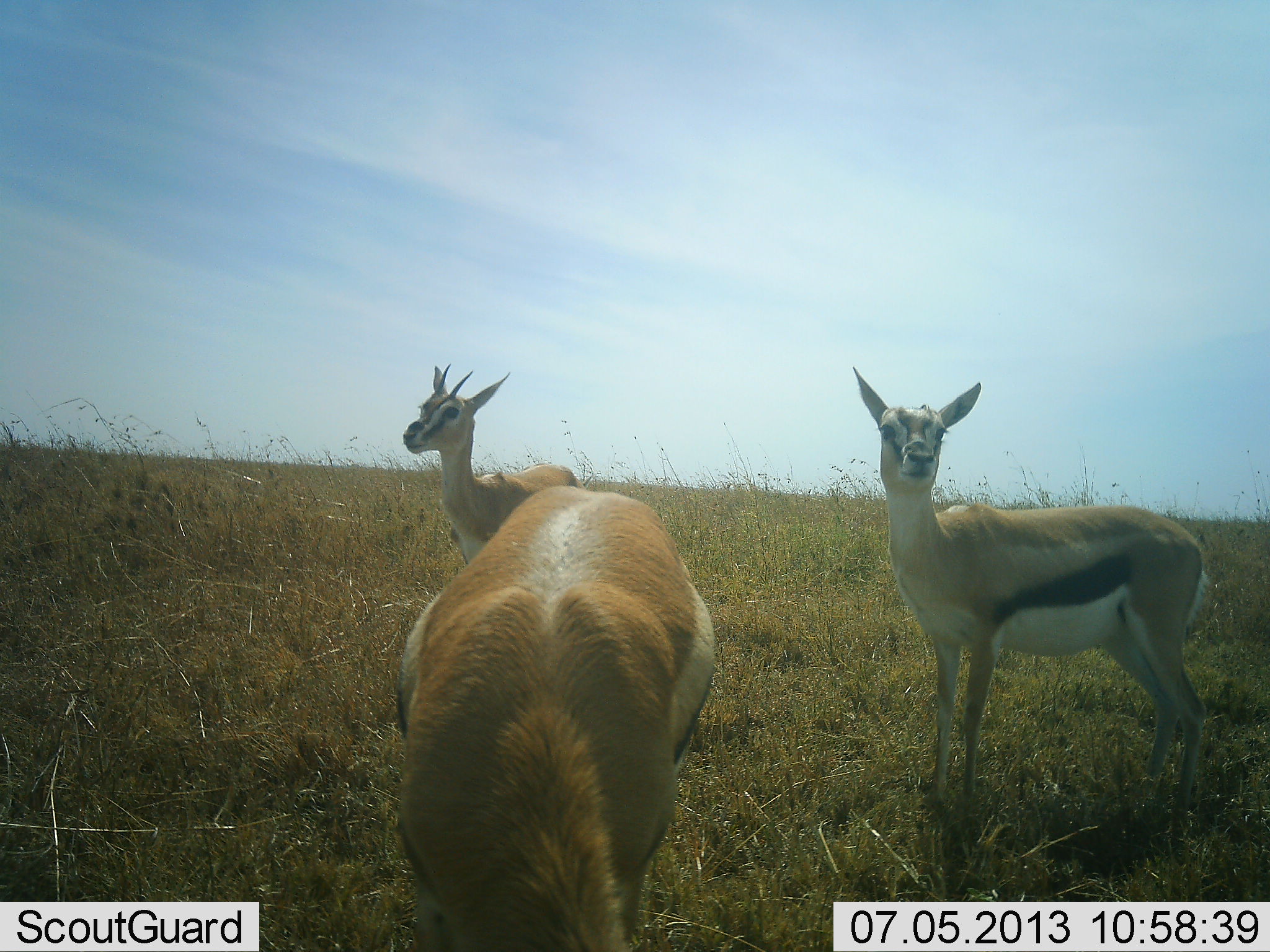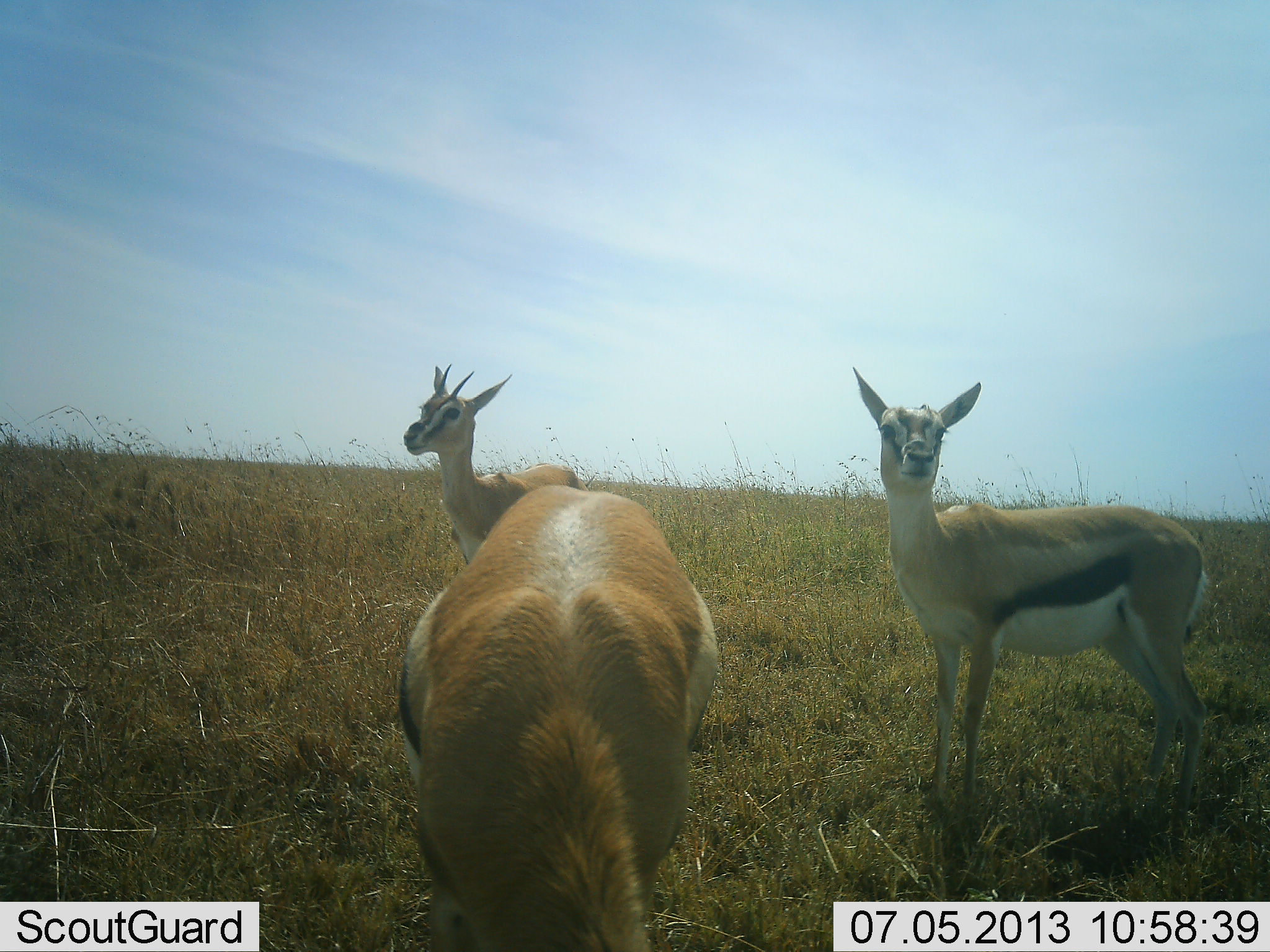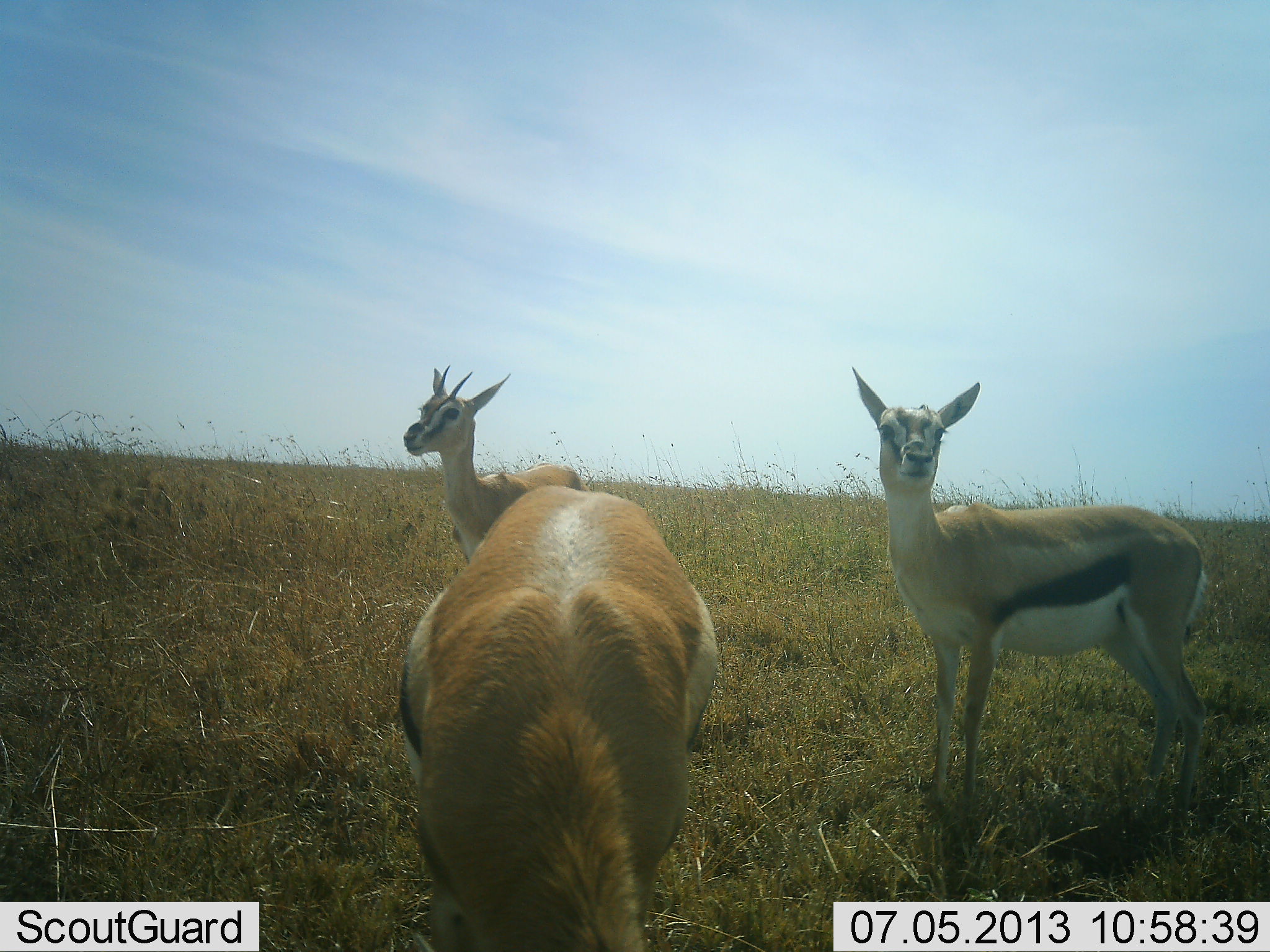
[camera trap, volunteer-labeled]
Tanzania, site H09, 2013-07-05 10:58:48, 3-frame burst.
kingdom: Animalia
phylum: Chordata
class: Mammalia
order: Artiodactyla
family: Bovidae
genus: Eudorcas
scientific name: Eudorcas thomsonii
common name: thomson's gazelle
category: gazellethomsons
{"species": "gazellethomsons (thomson's gazelle) (Eudorcas thomsonii)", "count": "3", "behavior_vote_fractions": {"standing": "84%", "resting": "0%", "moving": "11%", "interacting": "16%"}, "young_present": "0%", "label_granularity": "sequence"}